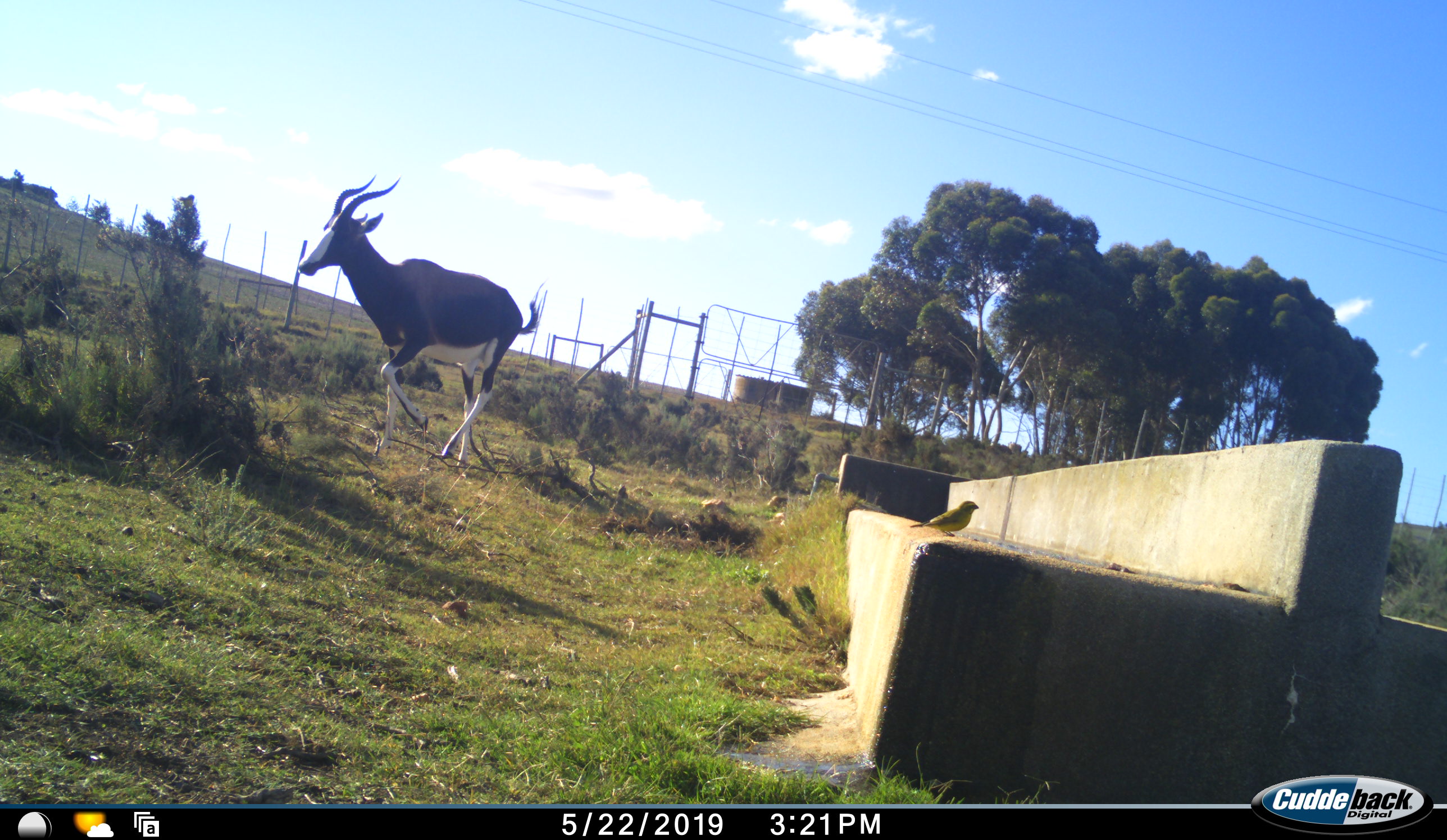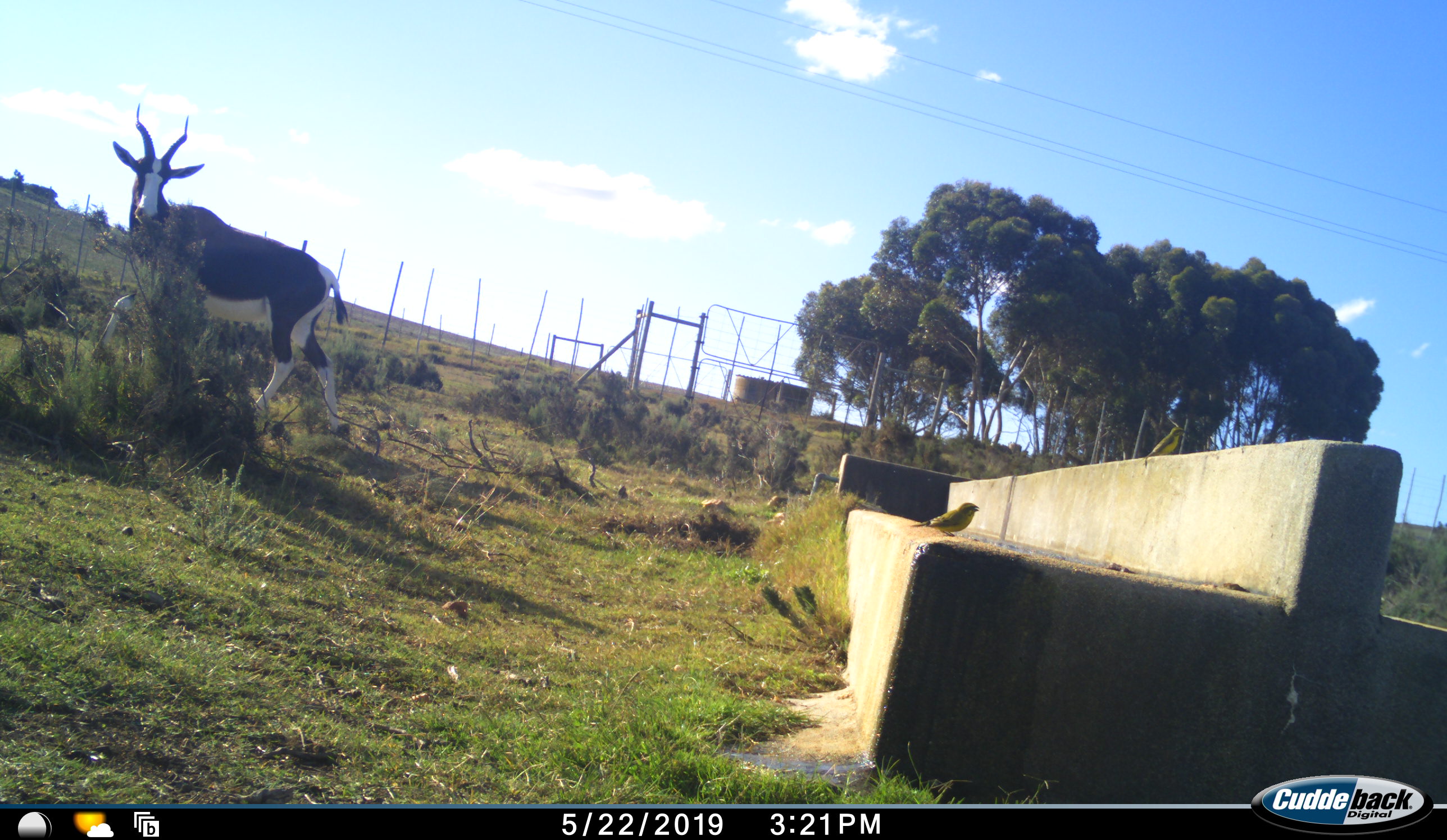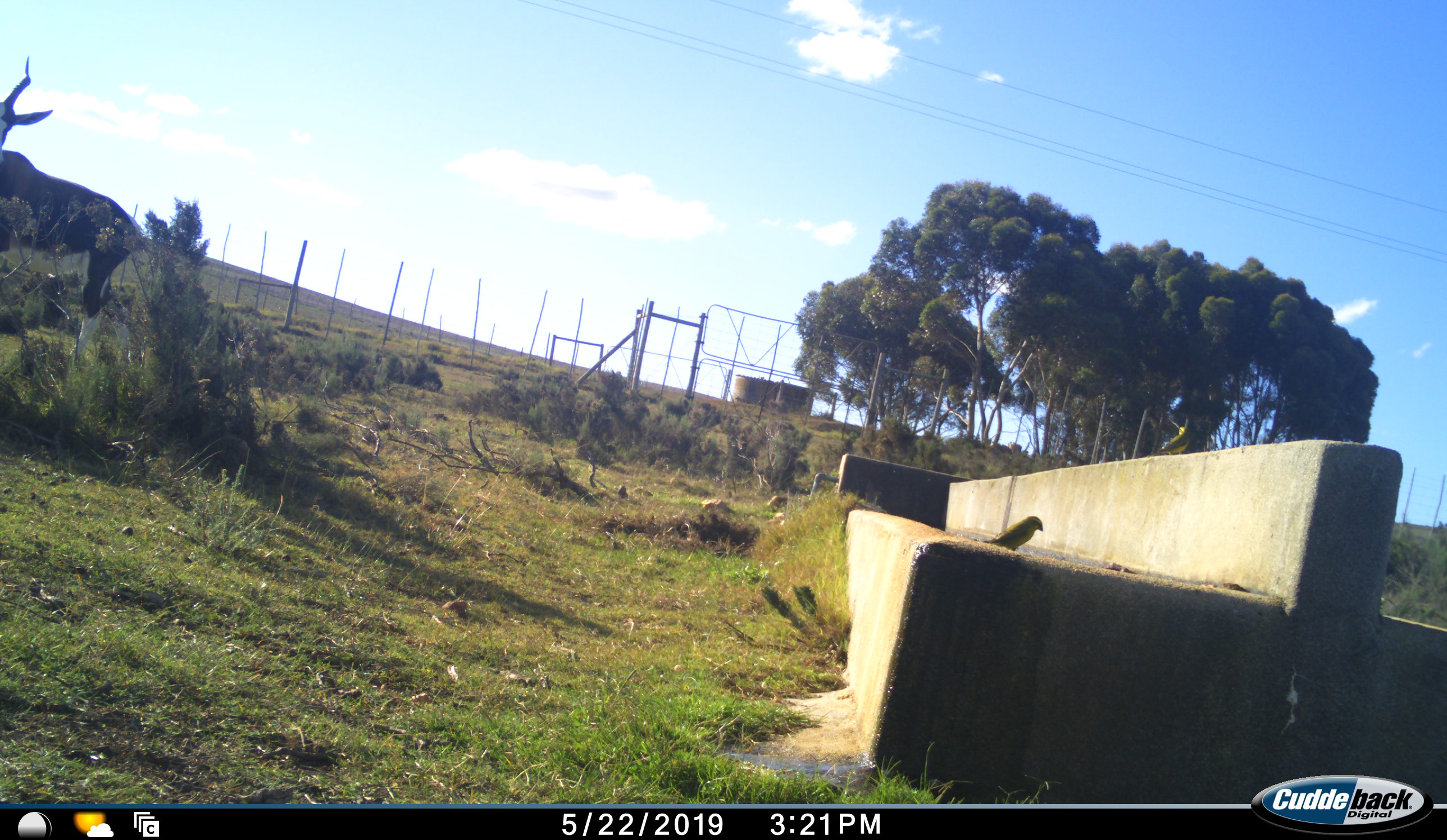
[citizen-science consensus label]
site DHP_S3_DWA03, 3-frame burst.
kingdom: Animalia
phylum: Chordata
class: Aves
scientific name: Aves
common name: bird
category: birdother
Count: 2.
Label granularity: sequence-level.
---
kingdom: Animalia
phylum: Chordata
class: Mammalia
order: Artiodactyla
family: Bovidae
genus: Damaliscus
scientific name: Damaliscus pygargus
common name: bontebok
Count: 1.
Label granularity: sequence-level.